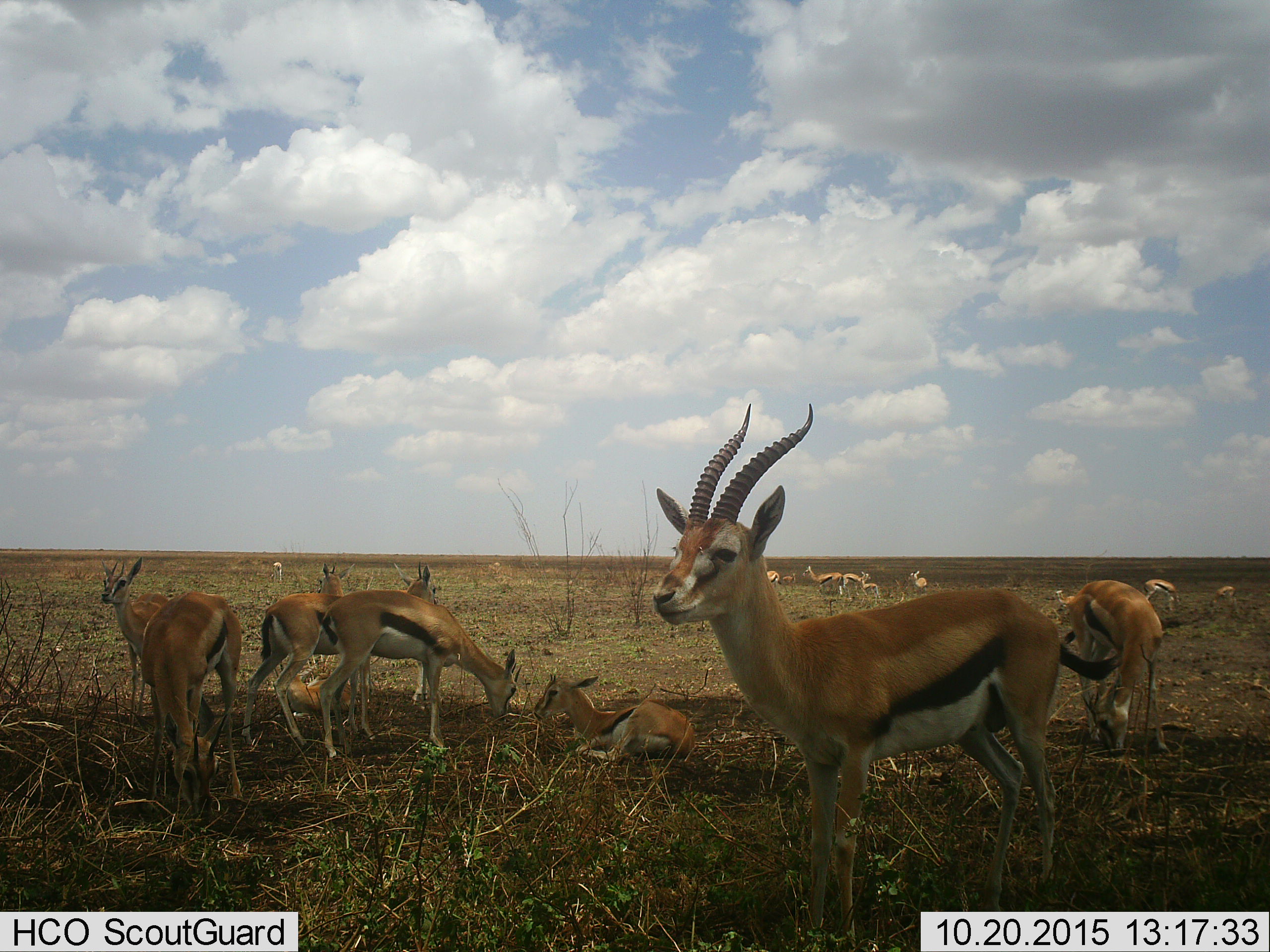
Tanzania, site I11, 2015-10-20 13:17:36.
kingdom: Animalia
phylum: Chordata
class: Mammalia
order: Artiodactyla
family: Bovidae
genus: Eudorcas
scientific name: Eudorcas thomsonii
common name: thomson's gazelle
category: gazellethomsons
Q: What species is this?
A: Gazellethomsons (thomson's gazelle) (Eudorcas thomsonii).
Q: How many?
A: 11-50.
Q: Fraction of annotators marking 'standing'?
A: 90%.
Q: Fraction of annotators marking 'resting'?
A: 100%.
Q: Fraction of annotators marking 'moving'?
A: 20%.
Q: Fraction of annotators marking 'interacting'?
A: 0%.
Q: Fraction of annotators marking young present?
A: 30%.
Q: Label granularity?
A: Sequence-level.